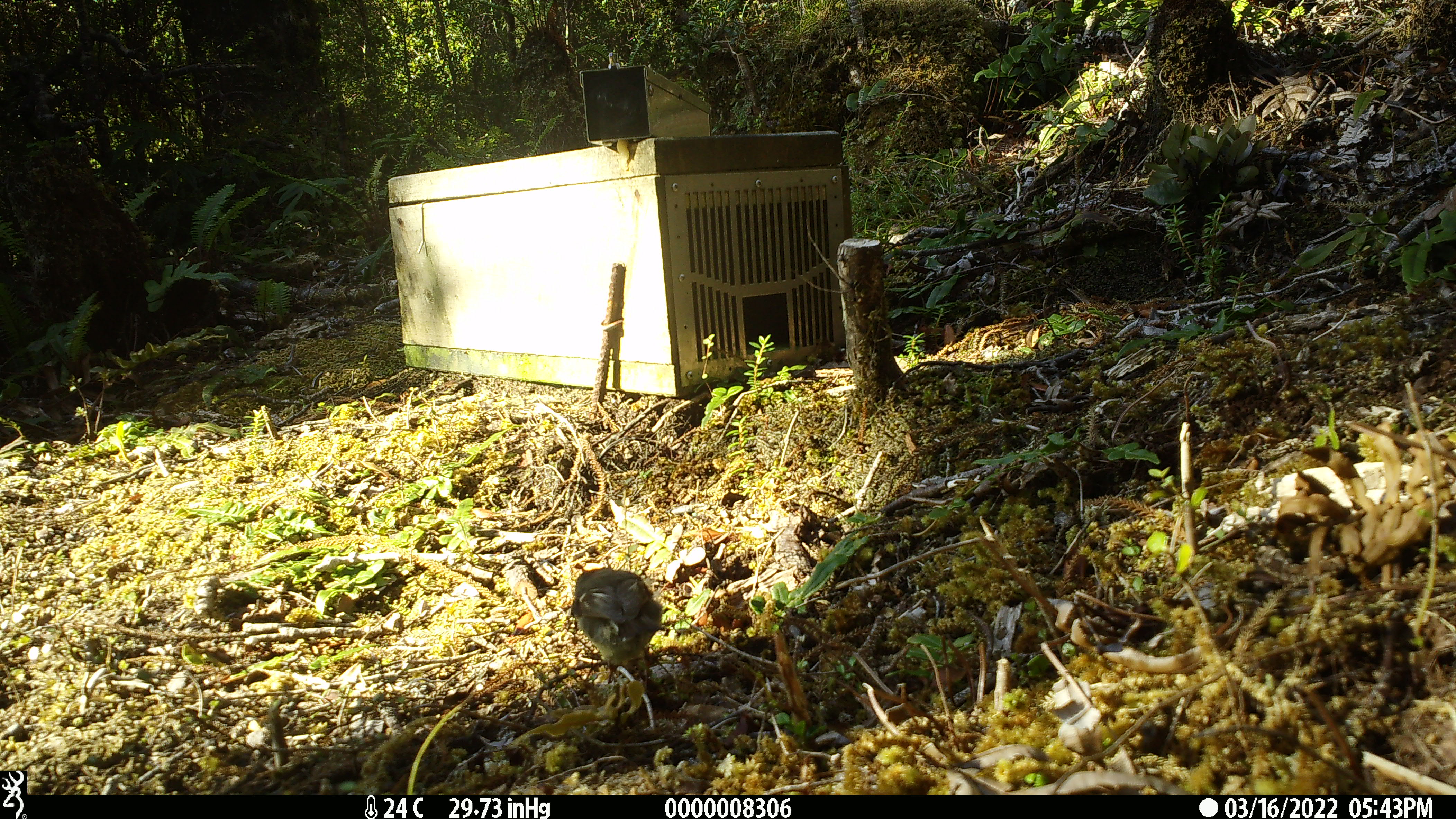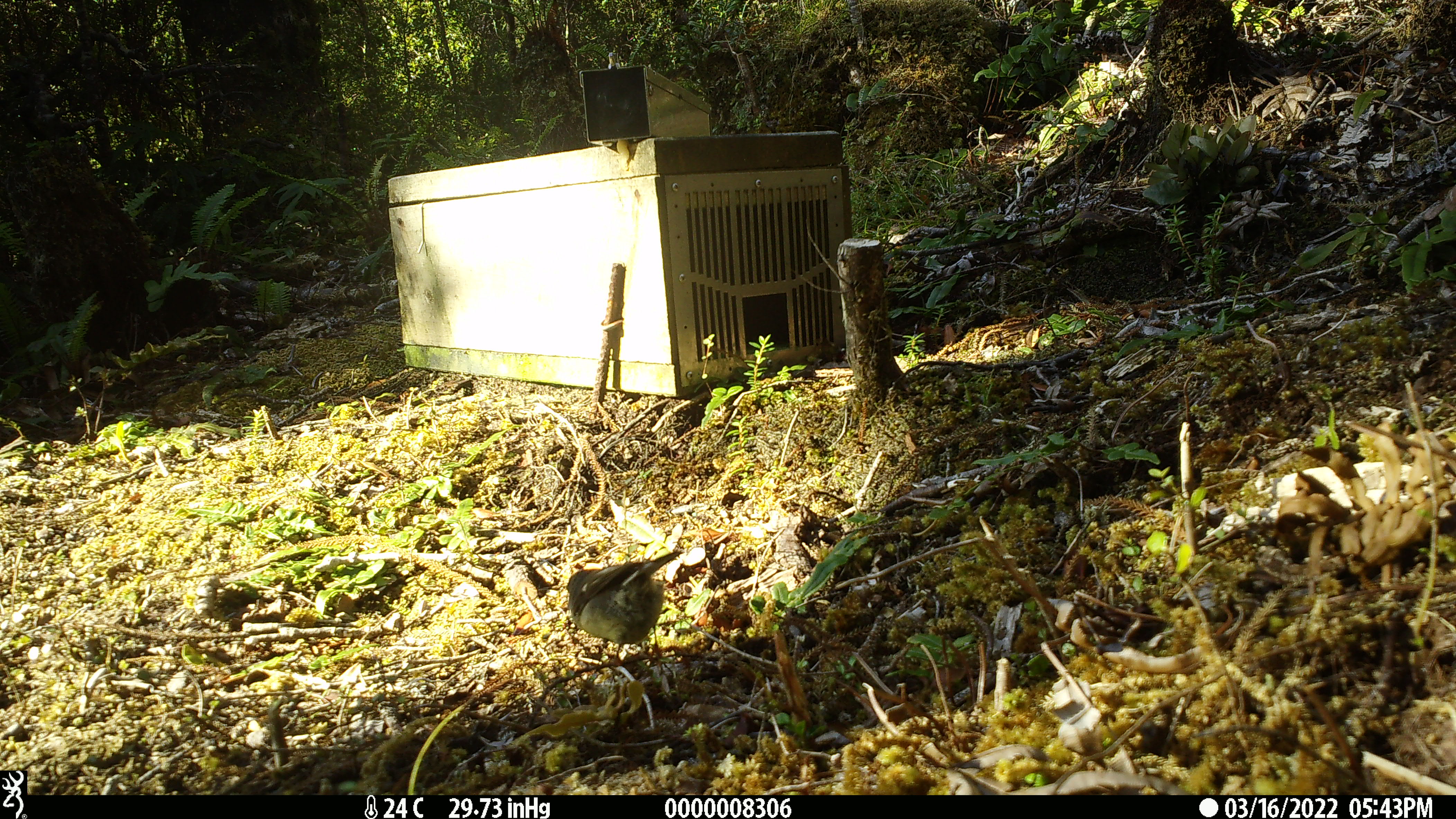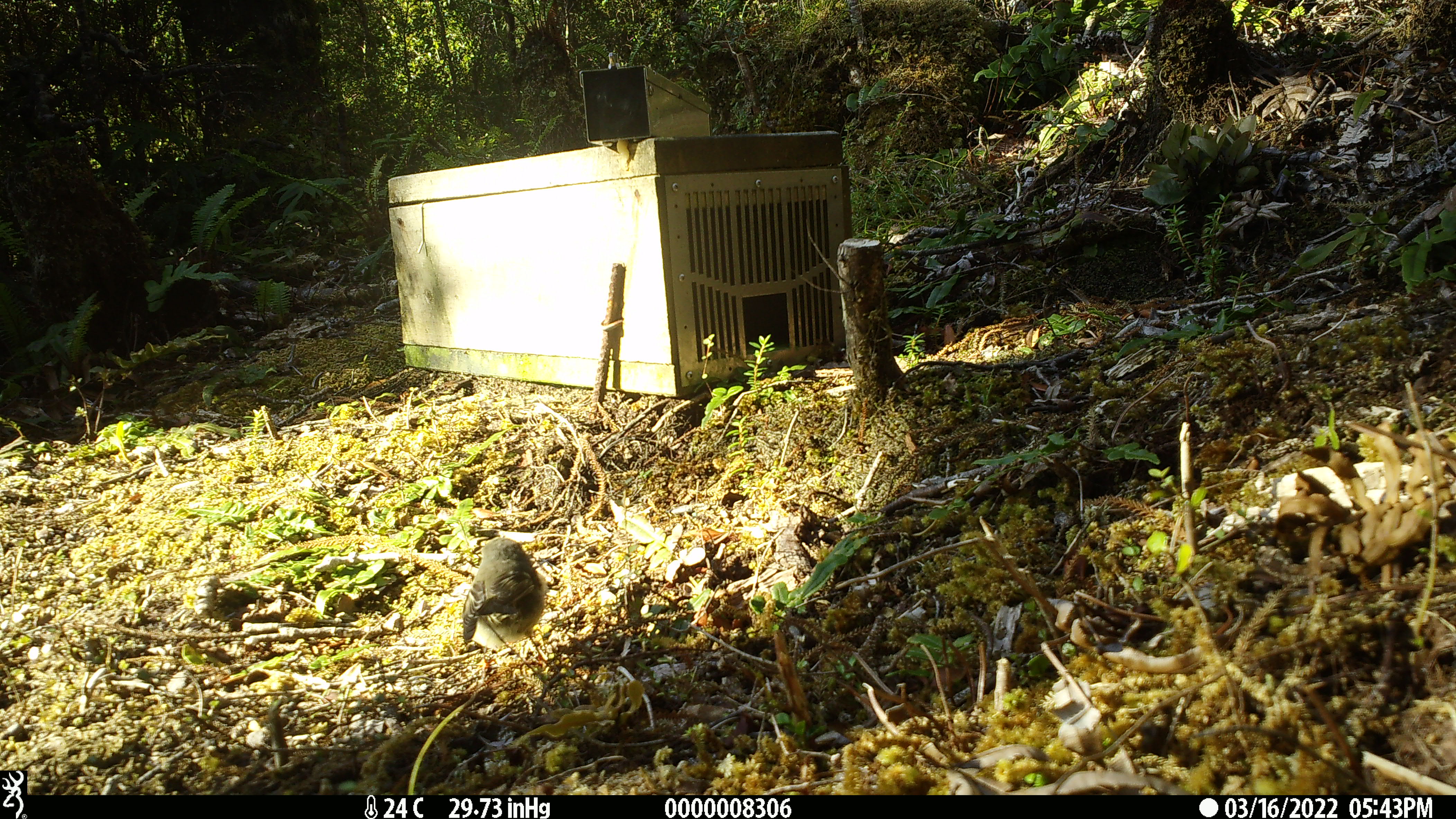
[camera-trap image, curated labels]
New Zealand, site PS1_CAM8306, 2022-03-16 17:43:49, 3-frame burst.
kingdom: Animalia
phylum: Chordata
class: Aves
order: Passeriformes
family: Petroicidae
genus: Petroica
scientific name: Petroica macrocephala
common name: tomtit